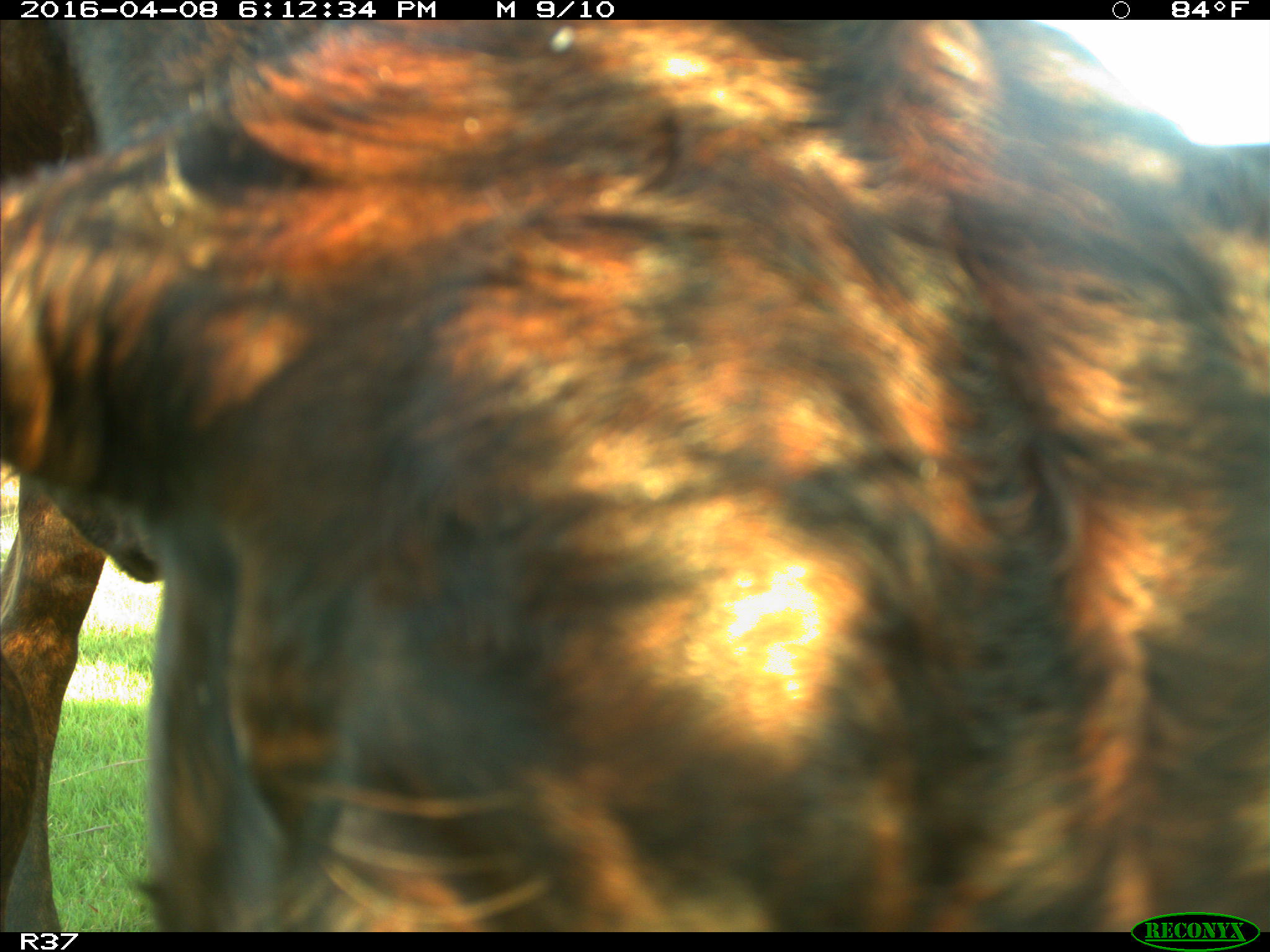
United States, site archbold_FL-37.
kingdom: Animalia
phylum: Chordata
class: Mammalia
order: Artiodactyla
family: Bovidae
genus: Bos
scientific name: Bos taurus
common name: domestic cow